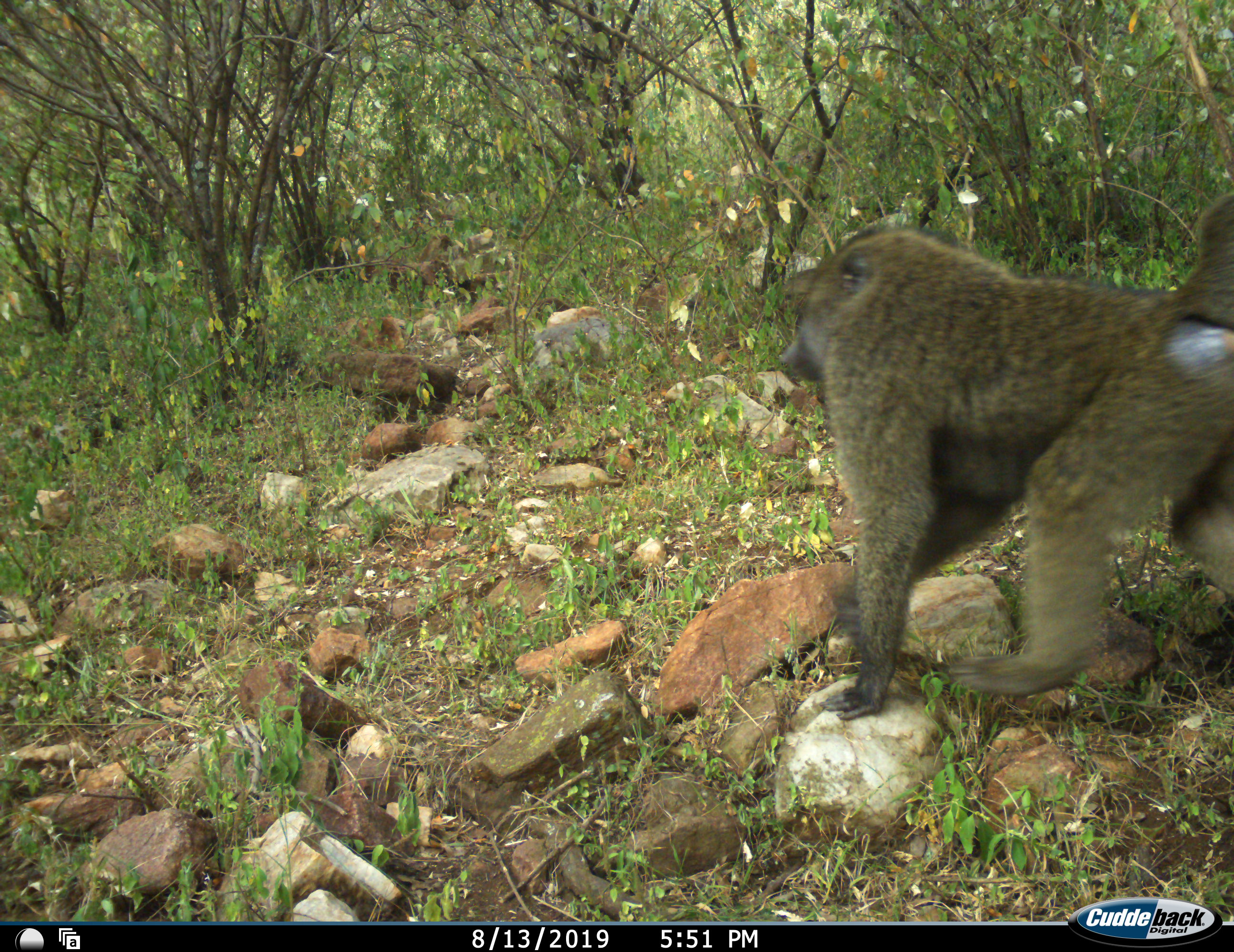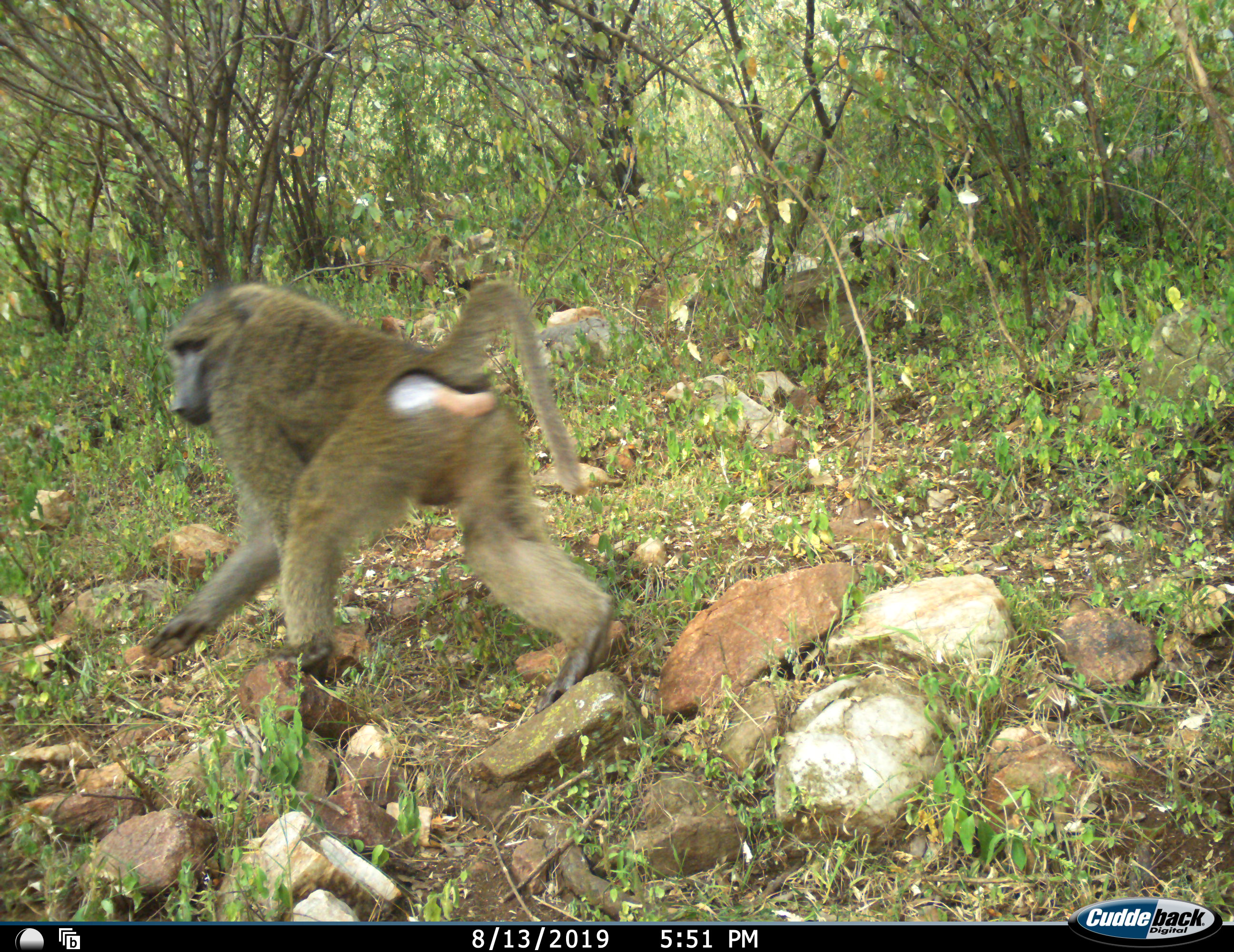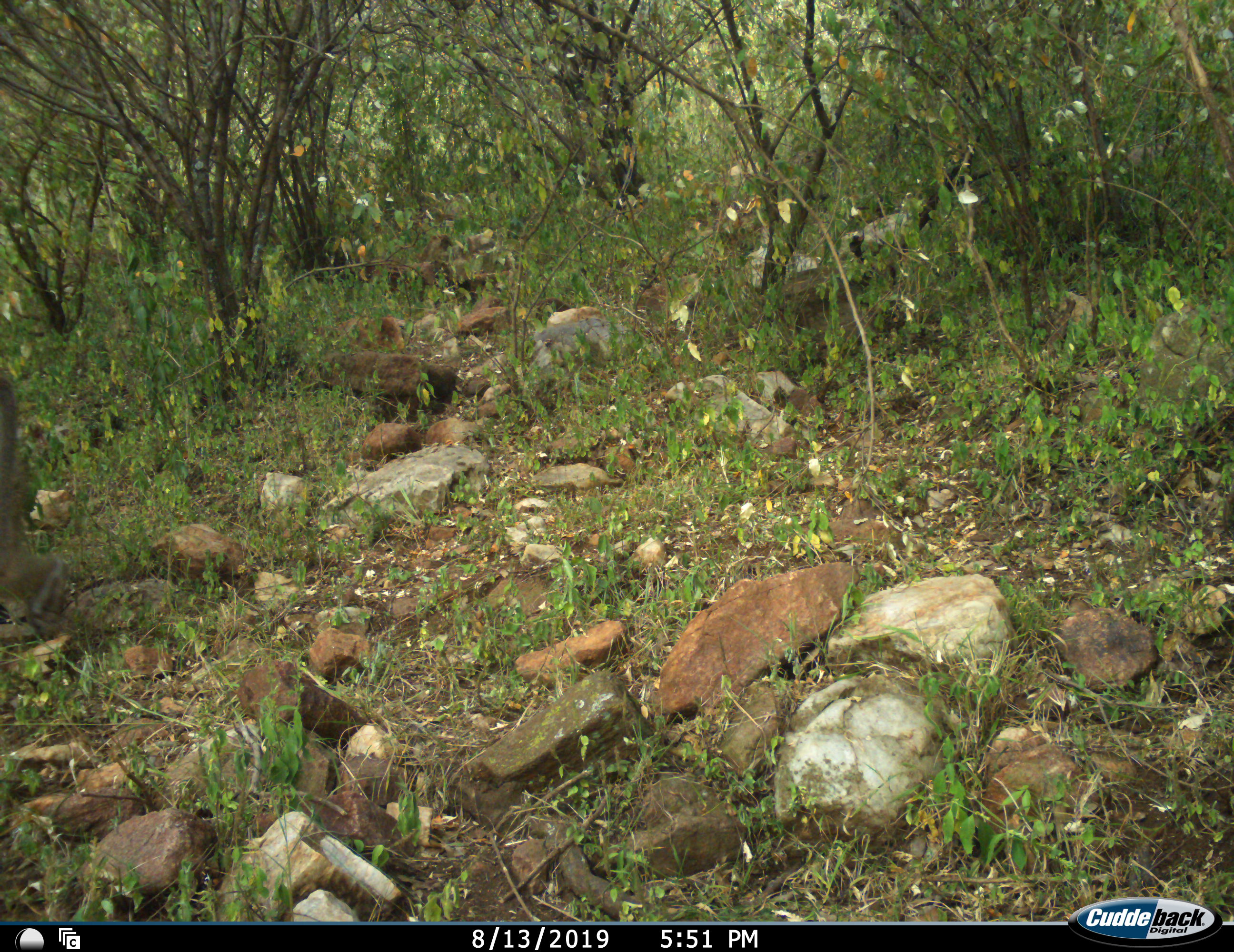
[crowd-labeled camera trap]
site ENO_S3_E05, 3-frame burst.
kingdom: Animalia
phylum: Chordata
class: Mammalia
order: Primates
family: Cercopithecidae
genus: Papio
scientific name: Papio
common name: baboon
Baboon (Papio), count 1. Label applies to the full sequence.